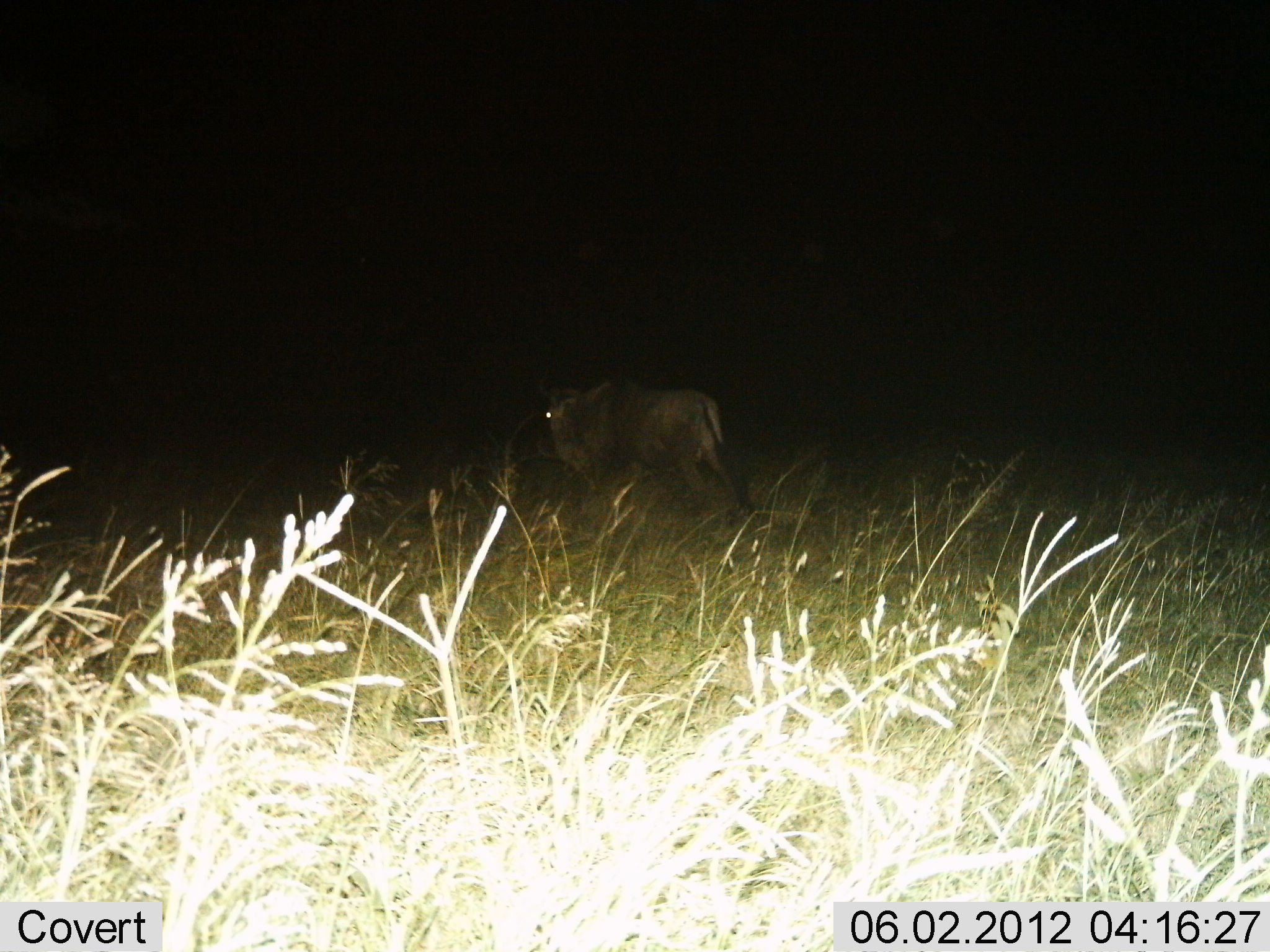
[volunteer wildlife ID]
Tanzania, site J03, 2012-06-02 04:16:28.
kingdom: Animalia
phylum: Chordata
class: Mammalia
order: Artiodactyla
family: Bovidae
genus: Connochaetes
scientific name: Connochaetes taurinus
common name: blue wildebeest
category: wildebeest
Wildebeest (blue wildebeest) (Connochaetes taurinus), count 1. Behavior (volunteer vote fractions): standing 10%, resting 0%, moving 90%, interacting 0%. Young present (vote fraction): 0%. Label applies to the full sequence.